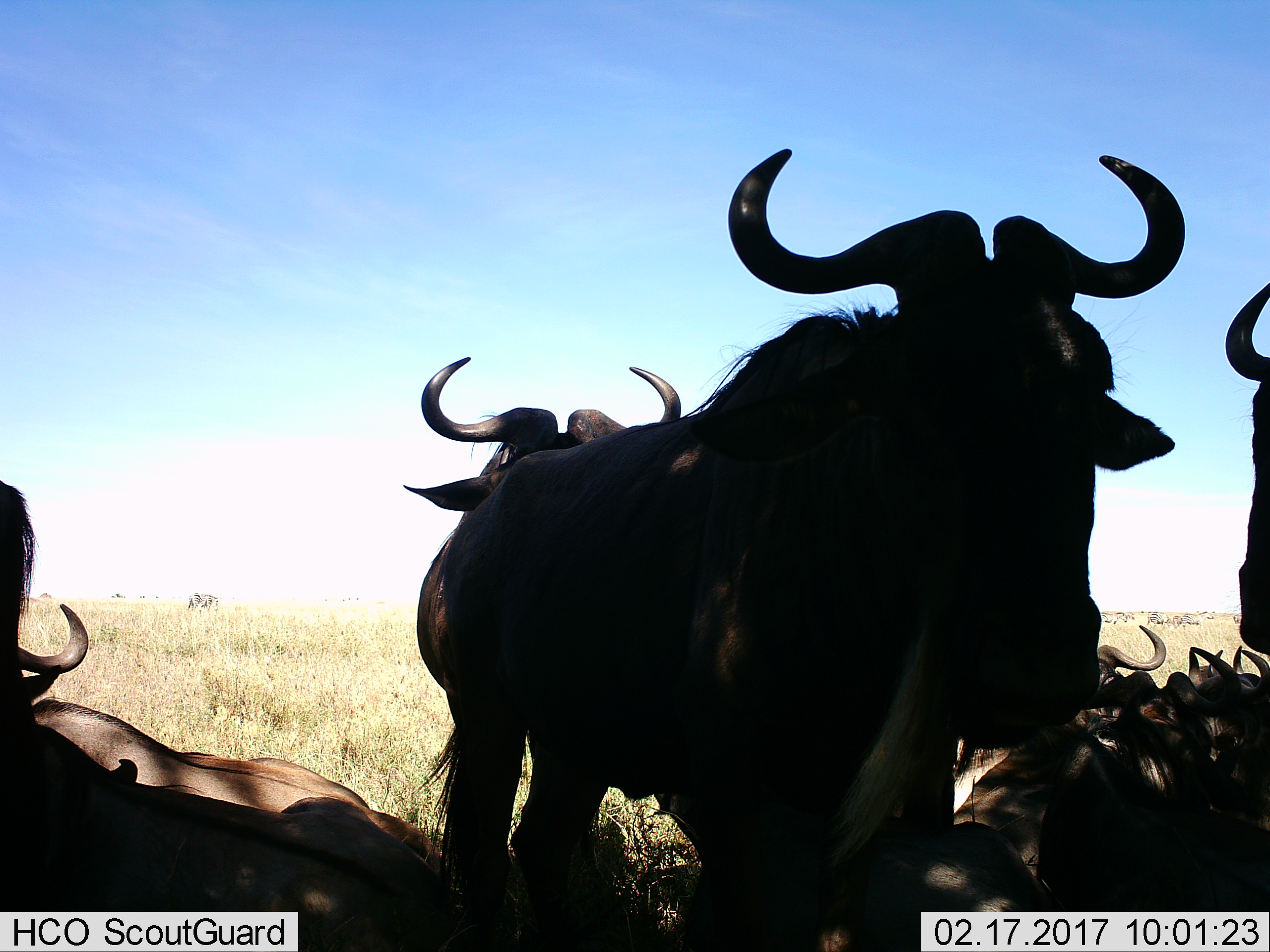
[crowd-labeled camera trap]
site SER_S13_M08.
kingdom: Animalia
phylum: Chordata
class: Mammalia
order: Artiodactyla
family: Bovidae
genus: Connochaetes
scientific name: Connochaetes taurinus taurinus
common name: blue wildebeest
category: wildebeestblue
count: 11-50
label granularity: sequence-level